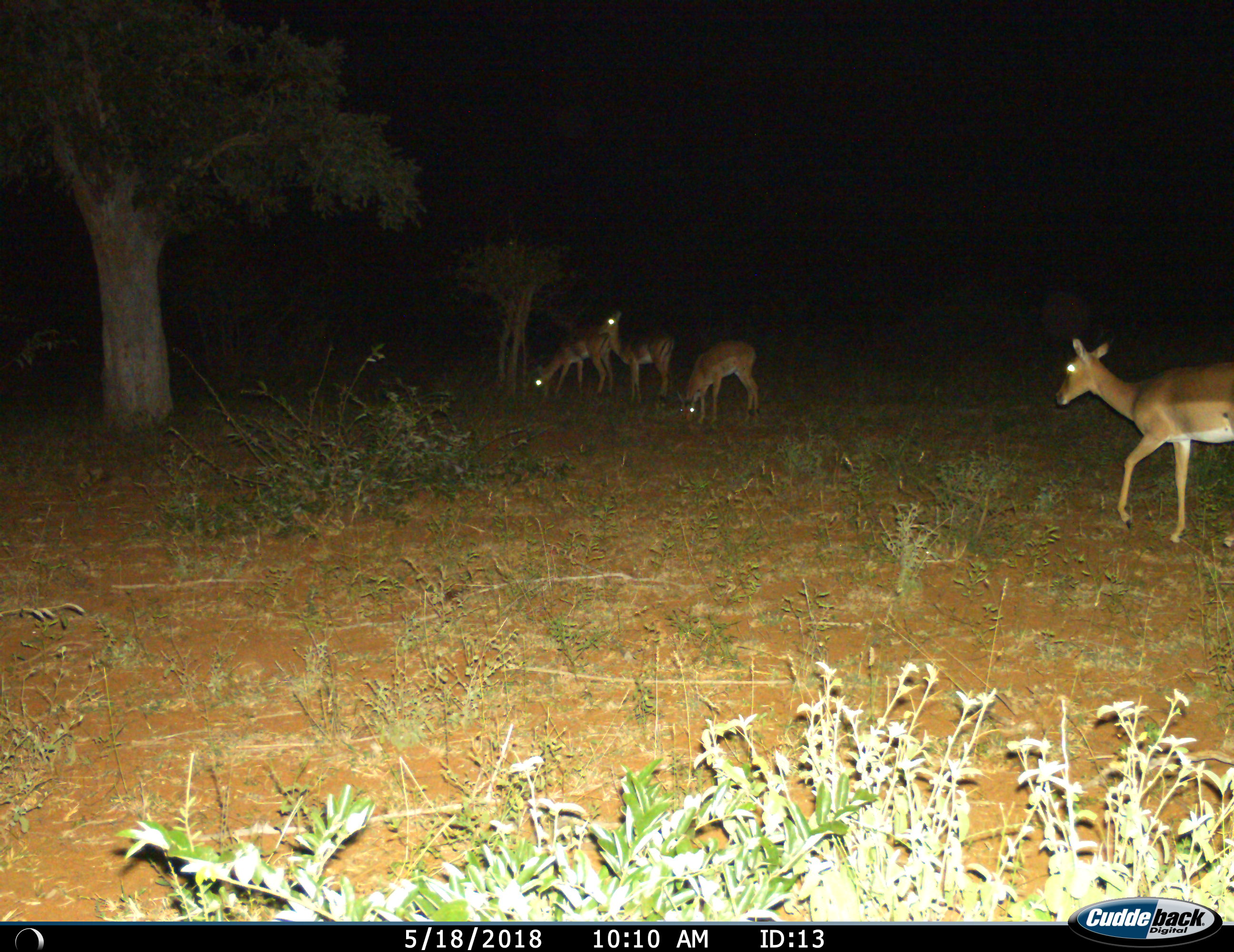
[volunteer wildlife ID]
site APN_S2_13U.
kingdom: Animalia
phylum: Chordata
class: Mammalia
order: Artiodactyla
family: Bovidae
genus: Aepyceros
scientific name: Aepyceros melampus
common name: impala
Impala (Aepyceros melampus), count 4. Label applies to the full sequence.